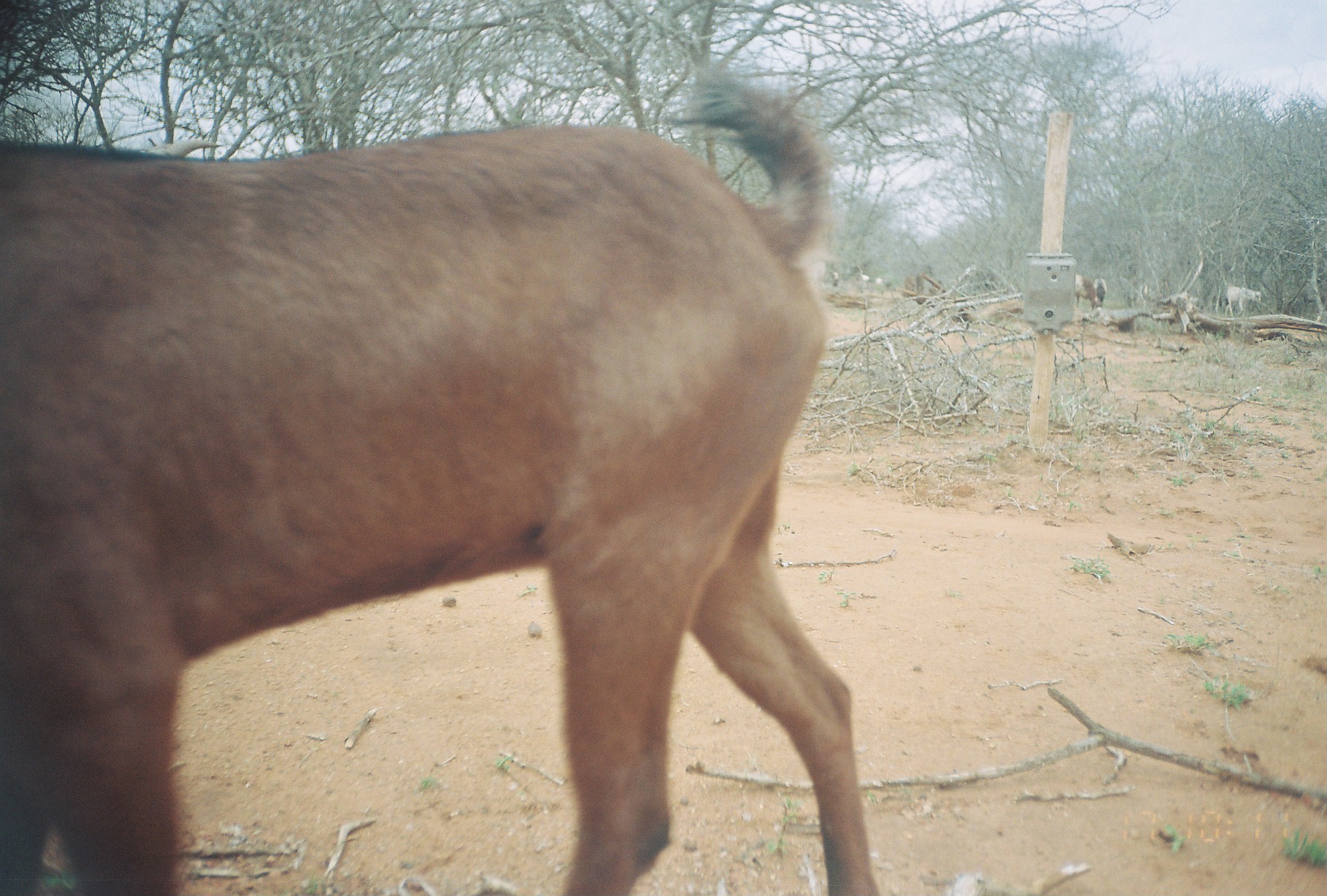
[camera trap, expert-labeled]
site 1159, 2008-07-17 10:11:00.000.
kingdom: Animalia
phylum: Chordata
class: Mammalia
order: Artiodactyla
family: Bovidae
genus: Capra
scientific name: Capra aegagrus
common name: wild goat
Capra aegagrus (wild goat), count 7.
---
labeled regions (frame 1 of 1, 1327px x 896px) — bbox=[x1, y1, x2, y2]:
capra aegagrus: bbox=[2, 59, 881, 896]; bbox=[1224, 284, 1262, 317]; bbox=[1073, 274, 1104, 309]; bbox=[1093, 277, 1107, 308]